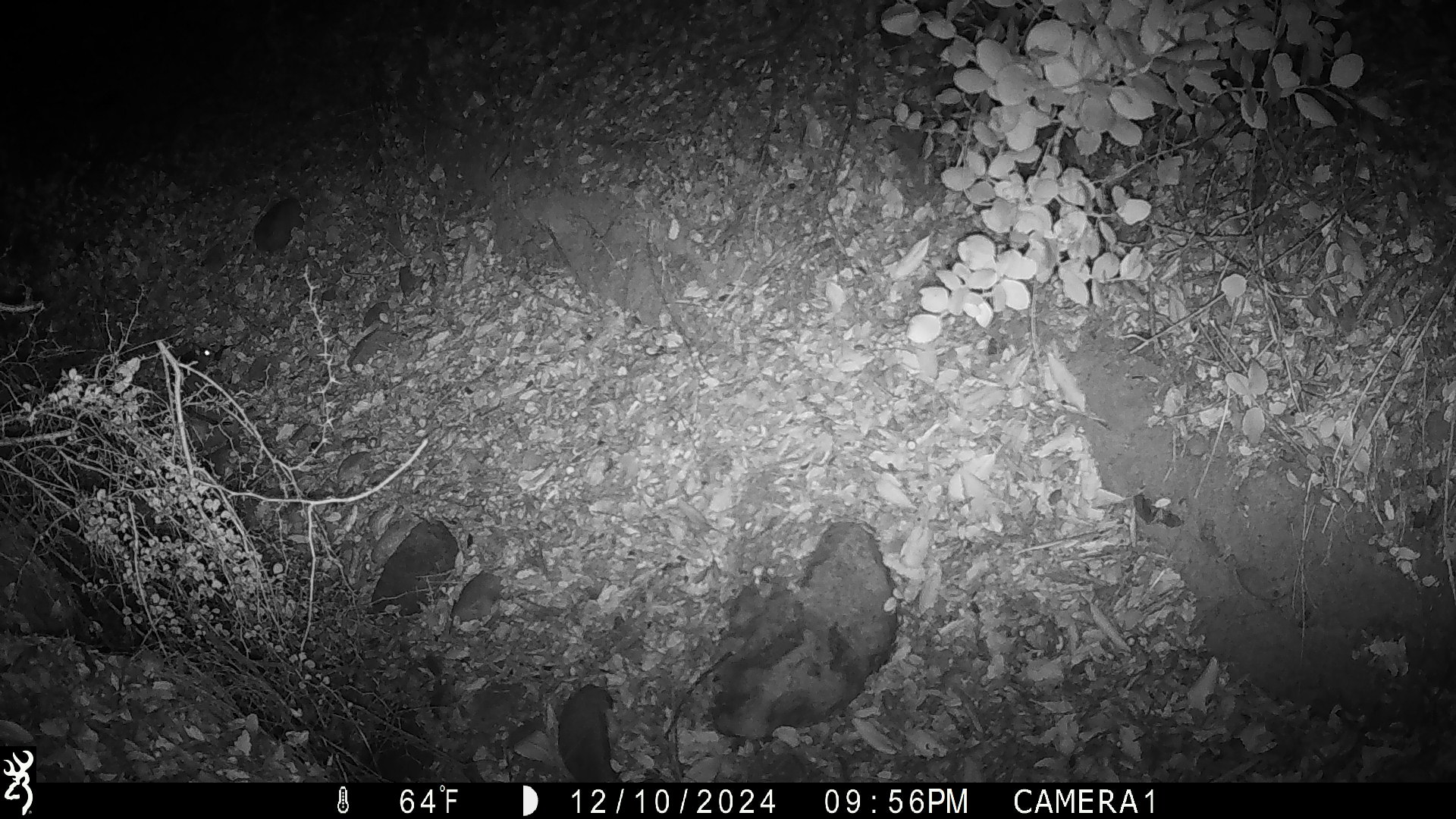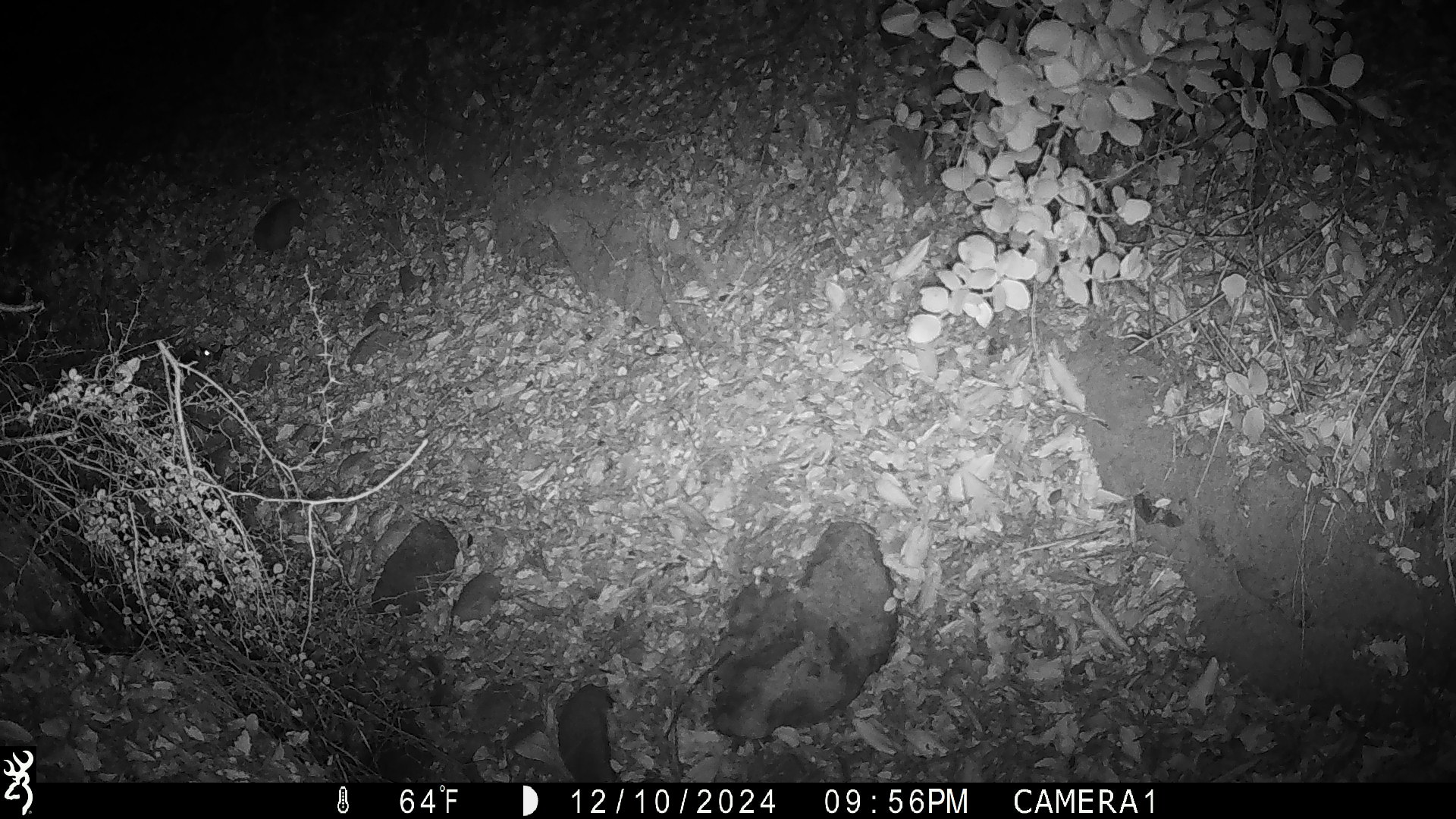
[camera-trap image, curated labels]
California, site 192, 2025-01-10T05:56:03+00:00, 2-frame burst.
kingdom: Animalia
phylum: Chordata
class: Mammalia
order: Rodentia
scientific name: Rodentia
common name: mouse or rat